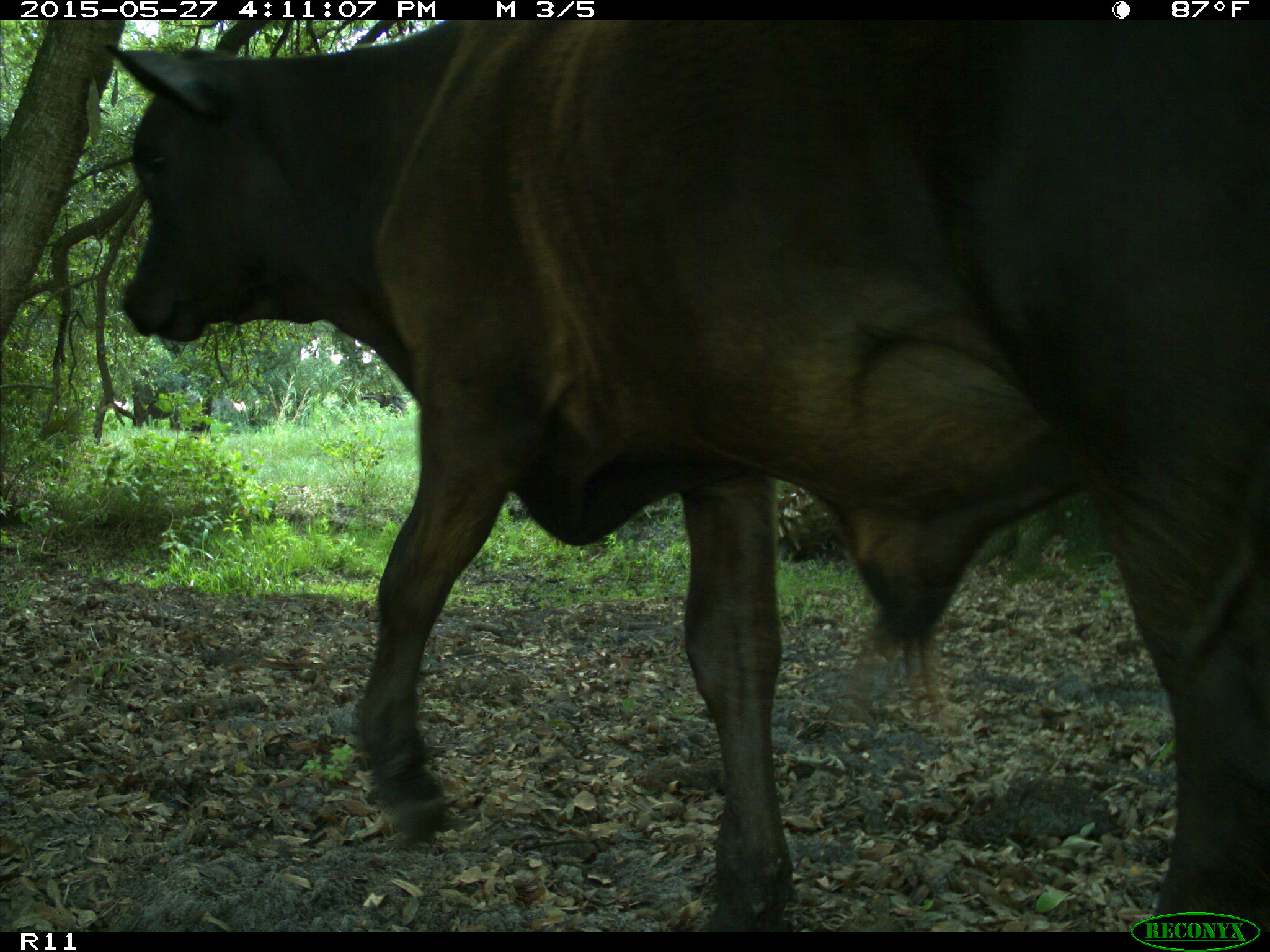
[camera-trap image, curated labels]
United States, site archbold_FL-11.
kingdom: Animalia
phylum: Chordata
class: Mammalia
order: Artiodactyla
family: Bovidae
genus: Bos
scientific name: Bos taurus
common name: domestic cow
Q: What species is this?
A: Bos taurus (domestic cow).